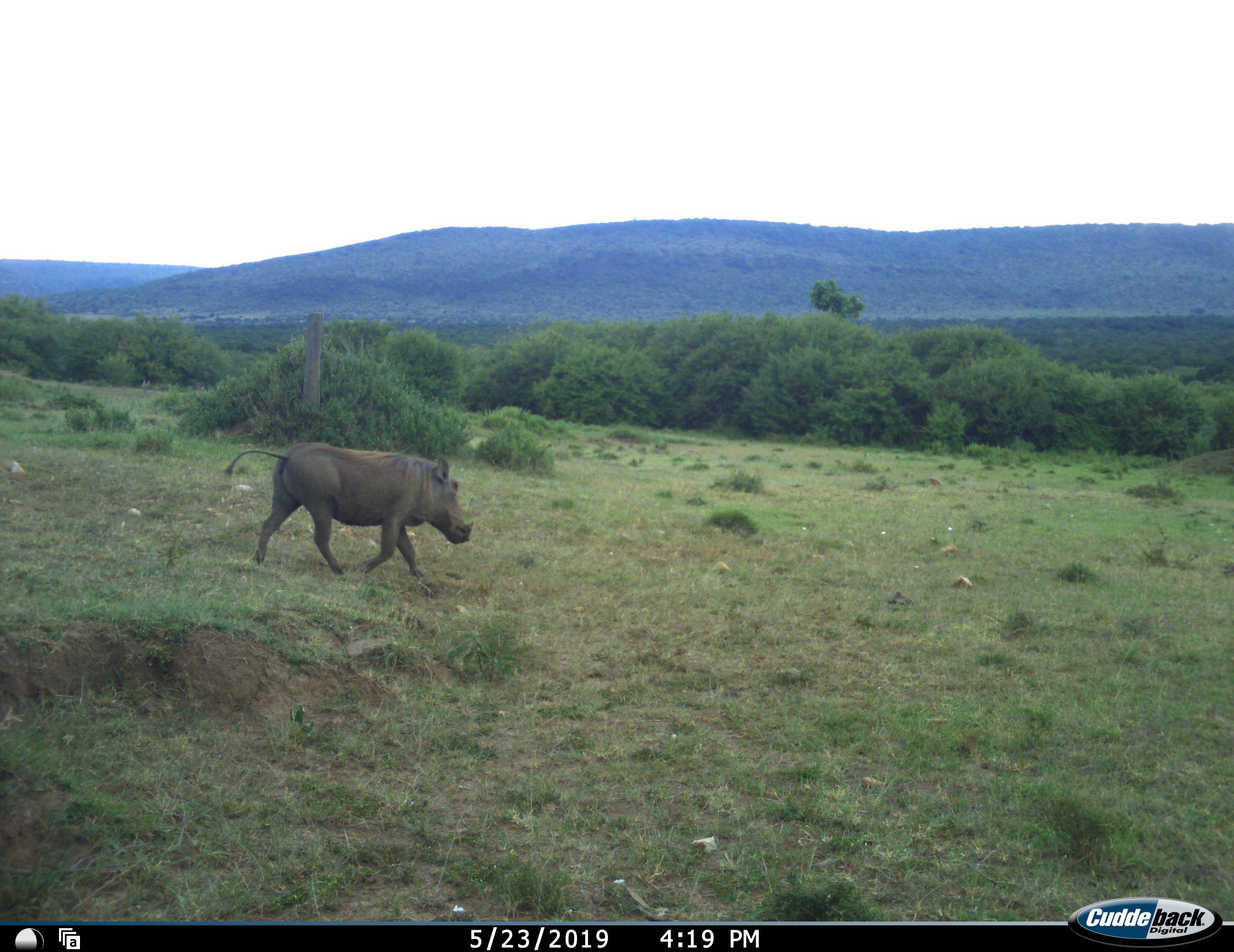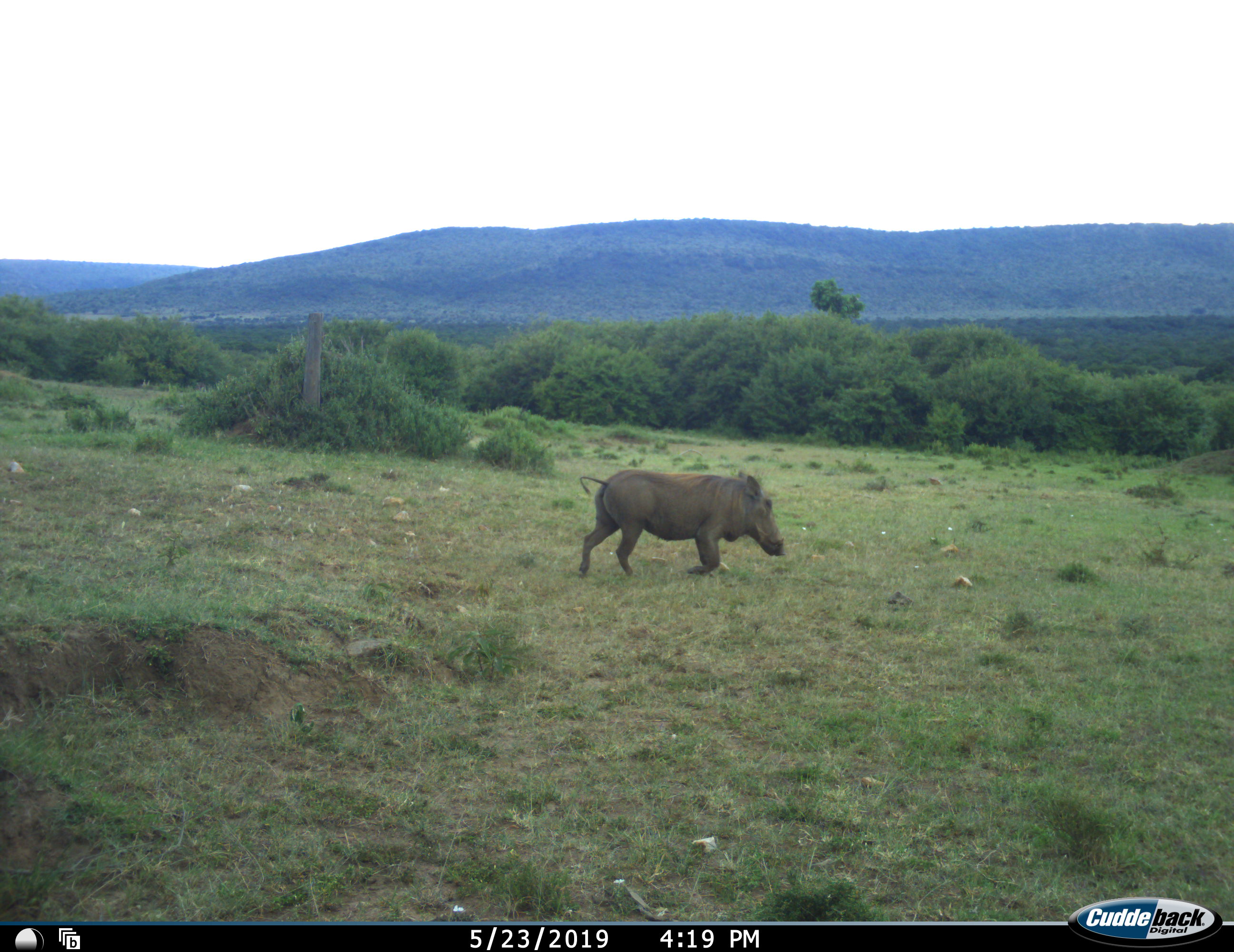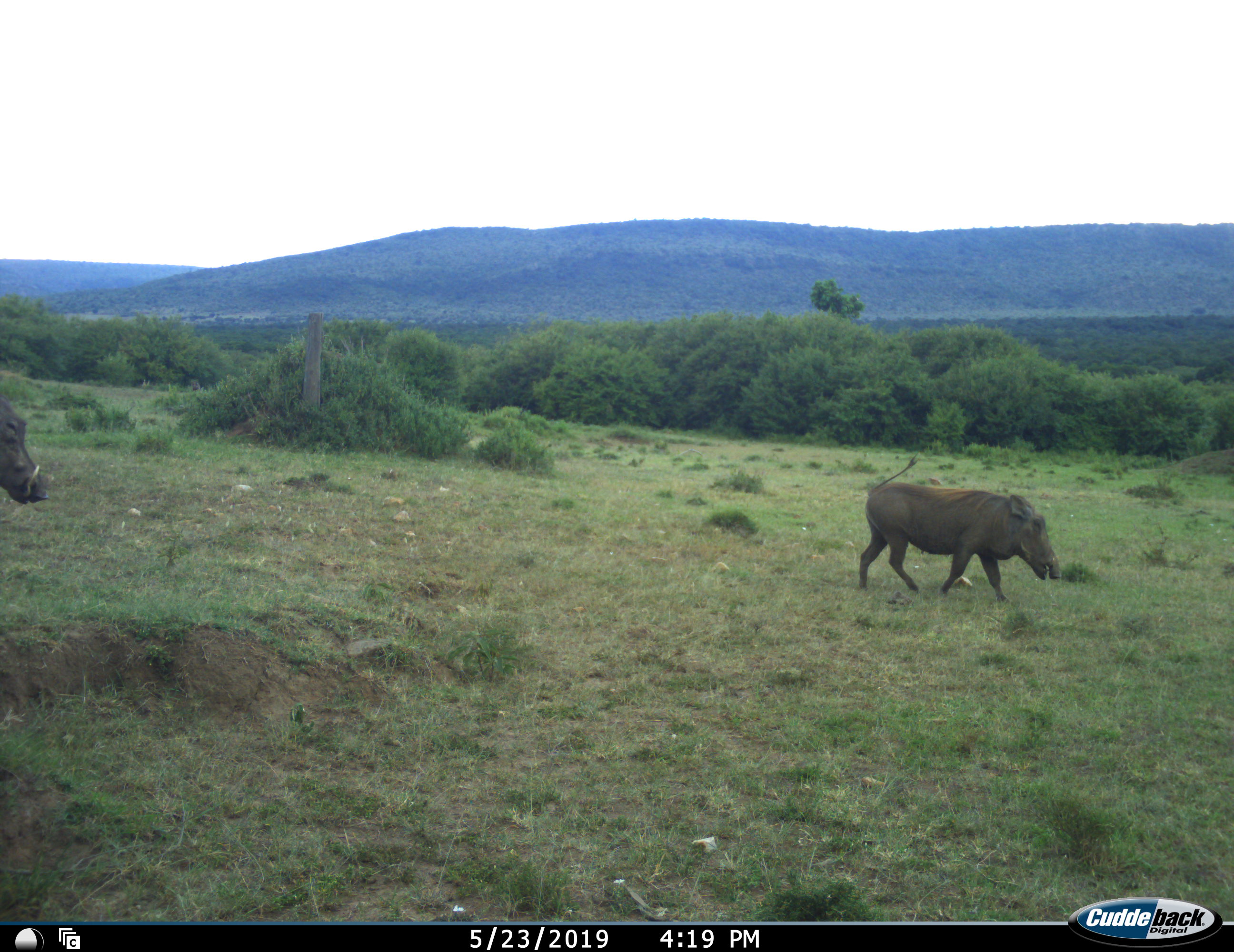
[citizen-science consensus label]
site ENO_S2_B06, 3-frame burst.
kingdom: Animalia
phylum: Chordata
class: Mammalia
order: Artiodactyla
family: Suidae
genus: Phacochoerus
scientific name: Phacochoerus africanus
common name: warthog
Warthog (Phacochoerus africanus), count 2. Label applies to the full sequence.